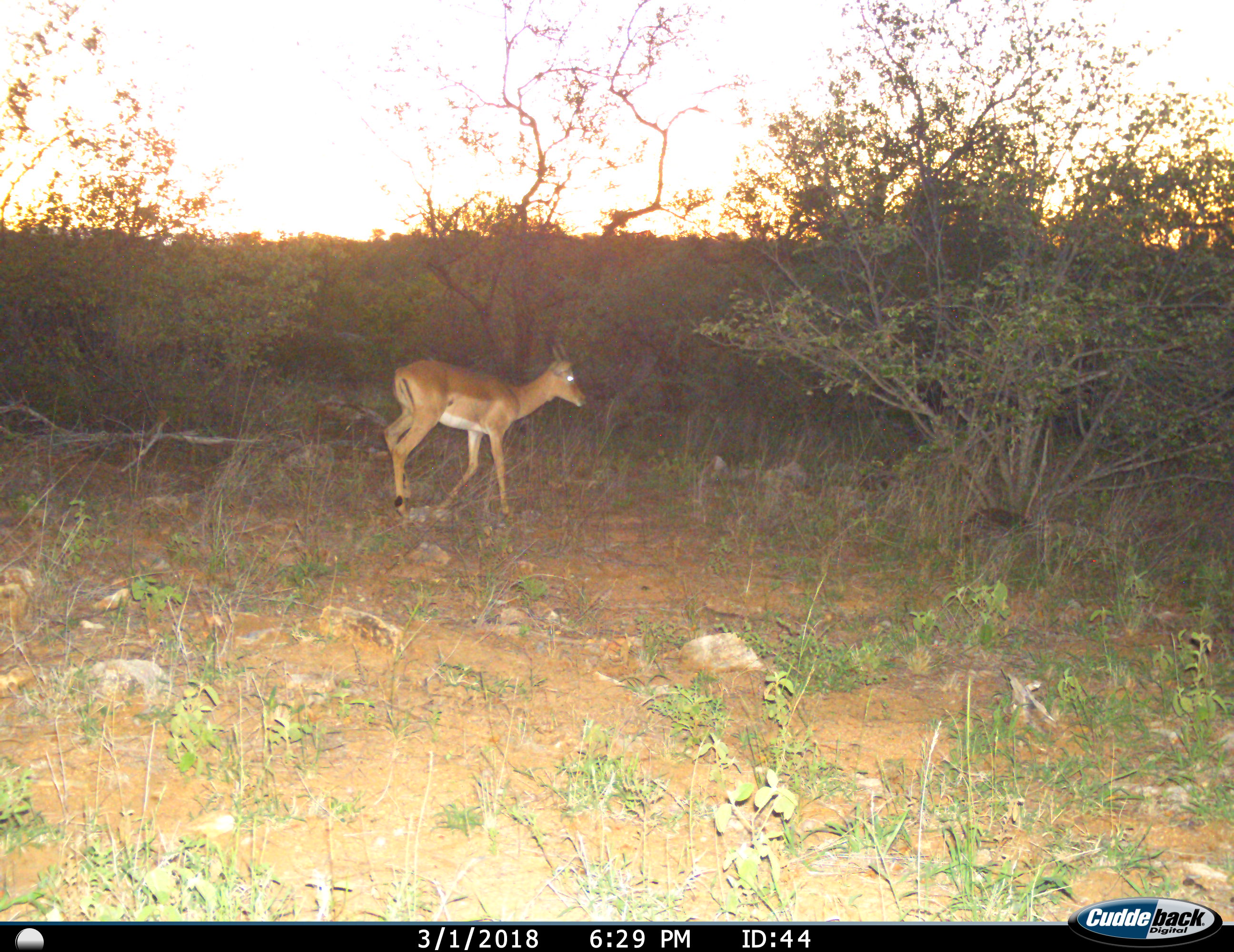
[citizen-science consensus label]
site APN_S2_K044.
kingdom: Animalia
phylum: Chordata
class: Mammalia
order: Artiodactyla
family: Bovidae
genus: Aepyceros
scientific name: Aepyceros melampus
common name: impala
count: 1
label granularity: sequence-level